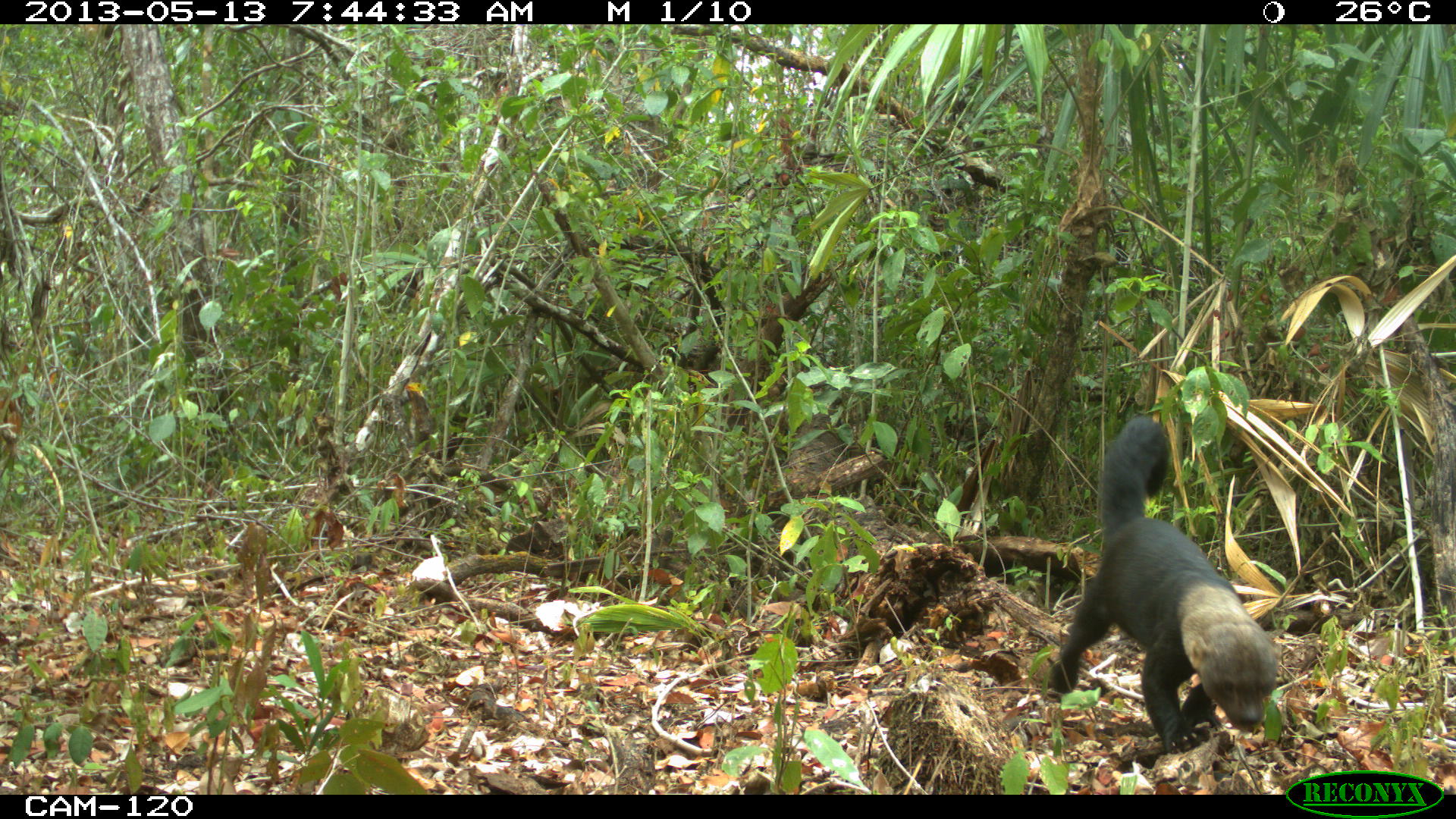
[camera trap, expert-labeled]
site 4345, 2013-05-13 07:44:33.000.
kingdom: Animalia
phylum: Chordata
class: Mammalia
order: Carnivora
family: Mustelidae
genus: Eira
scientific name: Eira barbara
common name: tayra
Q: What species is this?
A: Eira barbara (tayra).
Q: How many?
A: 1.